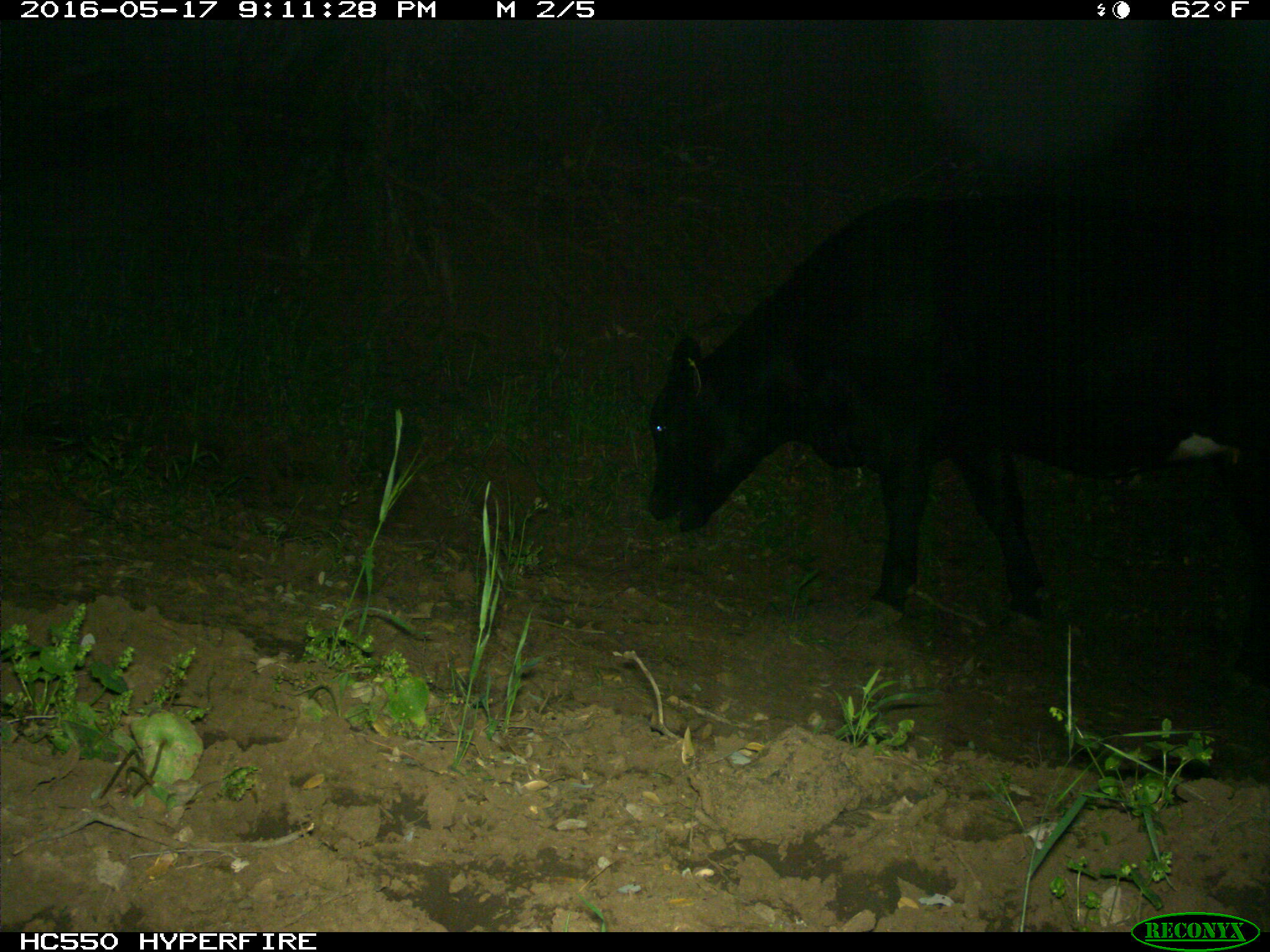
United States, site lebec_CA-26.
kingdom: Animalia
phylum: Chordata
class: Mammalia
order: Artiodactyla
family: Bovidae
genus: Bos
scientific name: Bos taurus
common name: domestic cow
Bos taurus (domestic cow).